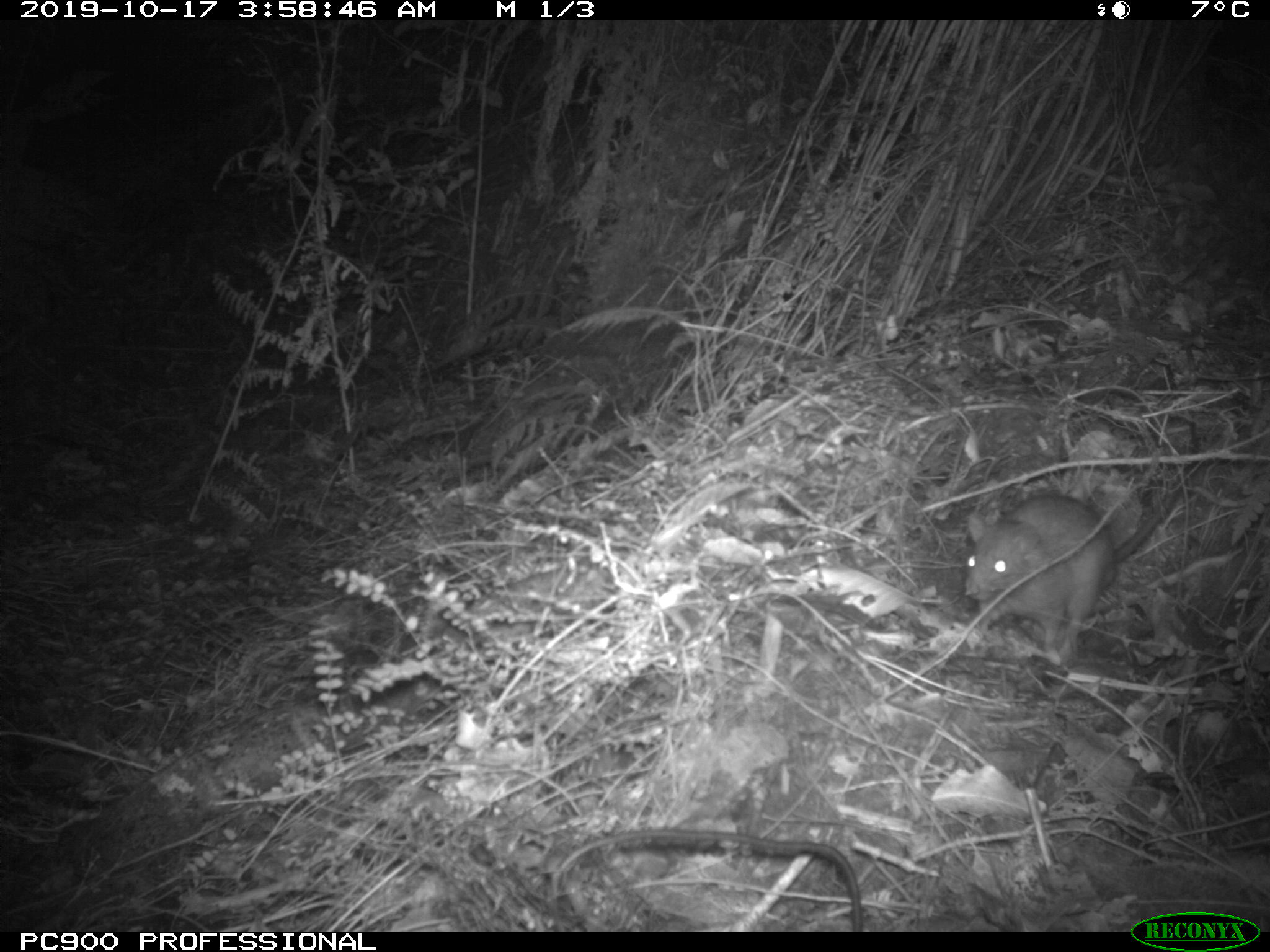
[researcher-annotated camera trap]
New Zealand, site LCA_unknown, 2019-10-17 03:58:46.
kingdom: Animalia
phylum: Chordata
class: Mammalia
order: Rodentia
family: Muridae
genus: Rattus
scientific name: Rattus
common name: rat